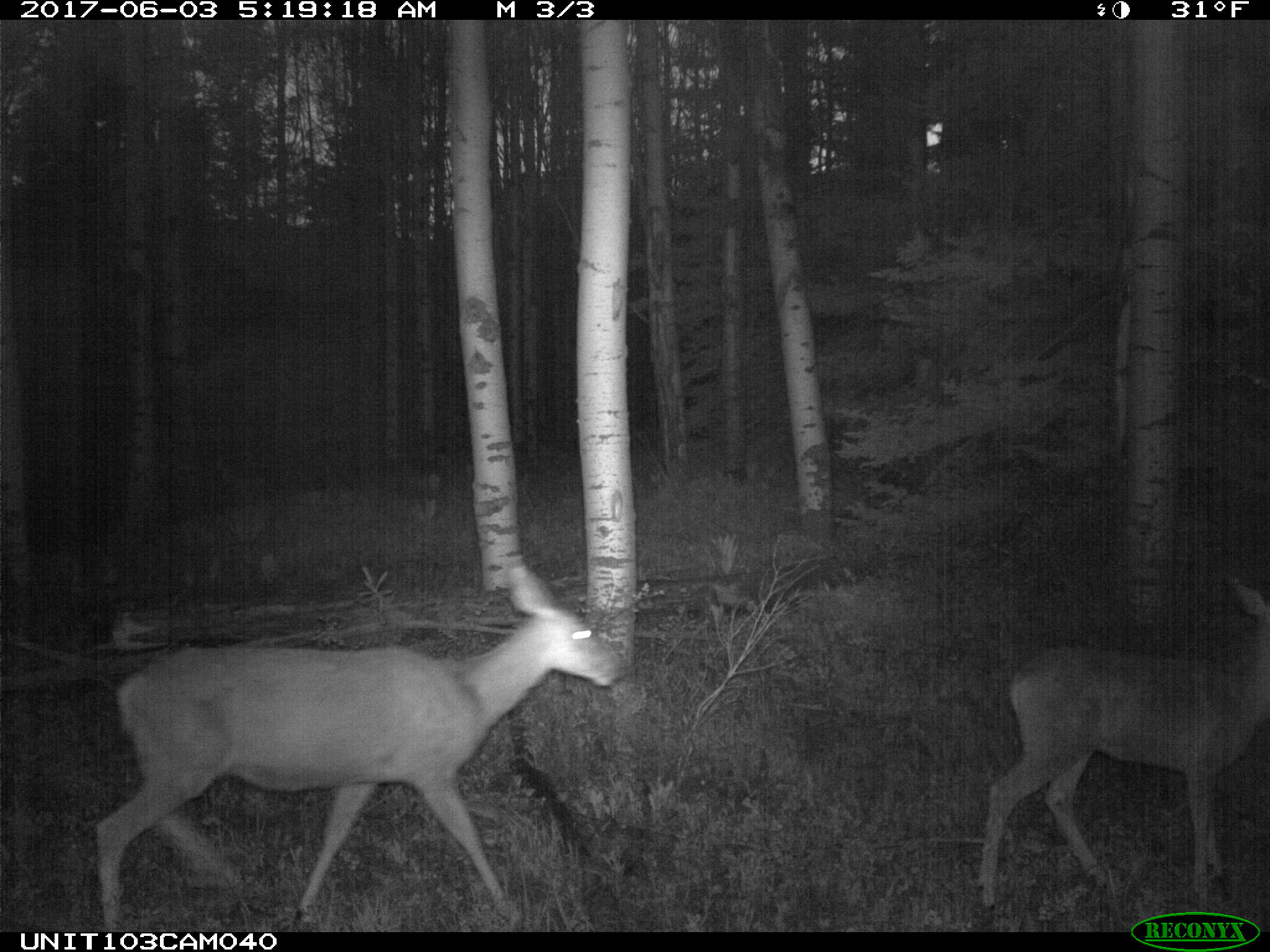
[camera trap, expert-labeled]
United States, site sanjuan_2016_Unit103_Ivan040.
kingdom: Animalia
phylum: Chordata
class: Mammalia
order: Artiodactyla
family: Cervidae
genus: Odocoileus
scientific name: Odocoileus hemionus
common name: mule deer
Odocoileus hemionus (mule deer).